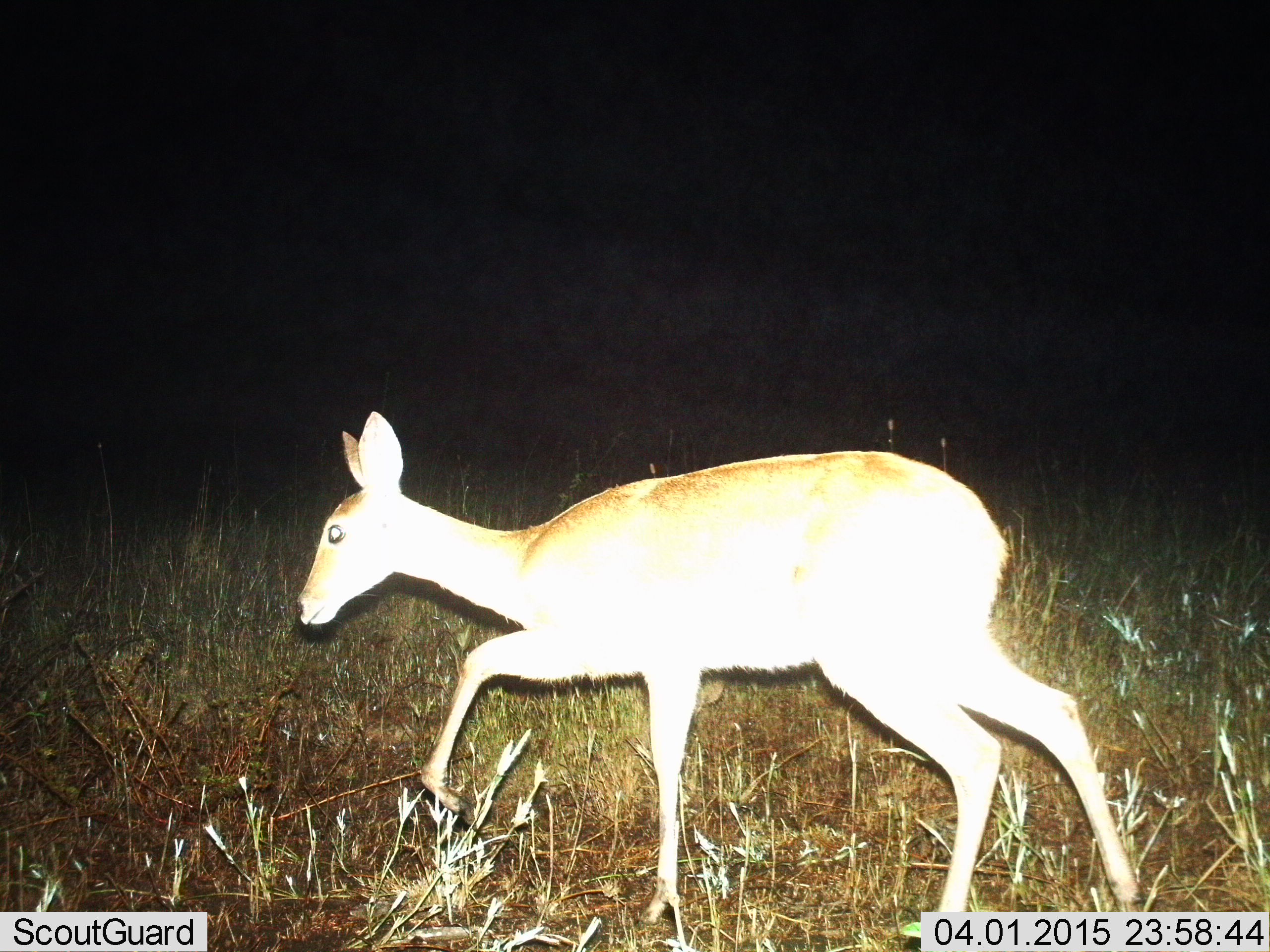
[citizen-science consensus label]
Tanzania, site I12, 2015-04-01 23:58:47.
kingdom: Animalia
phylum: Chordata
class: Mammalia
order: Artiodactyla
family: Bovidae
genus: Redunca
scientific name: Redunca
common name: reedbuck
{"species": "reedbuck (Redunca)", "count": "1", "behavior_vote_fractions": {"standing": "0%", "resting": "0%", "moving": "100%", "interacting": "0%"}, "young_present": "0%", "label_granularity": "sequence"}